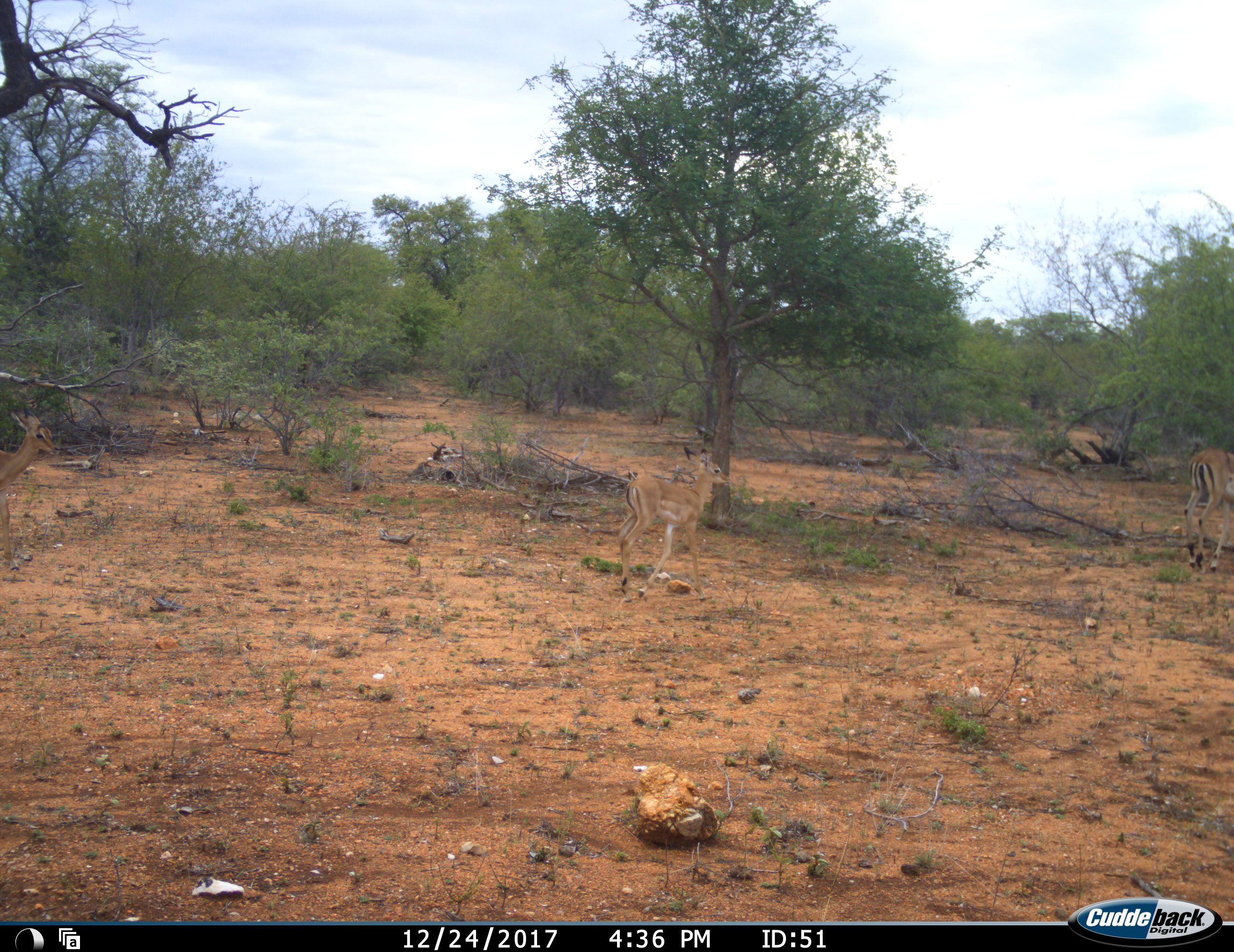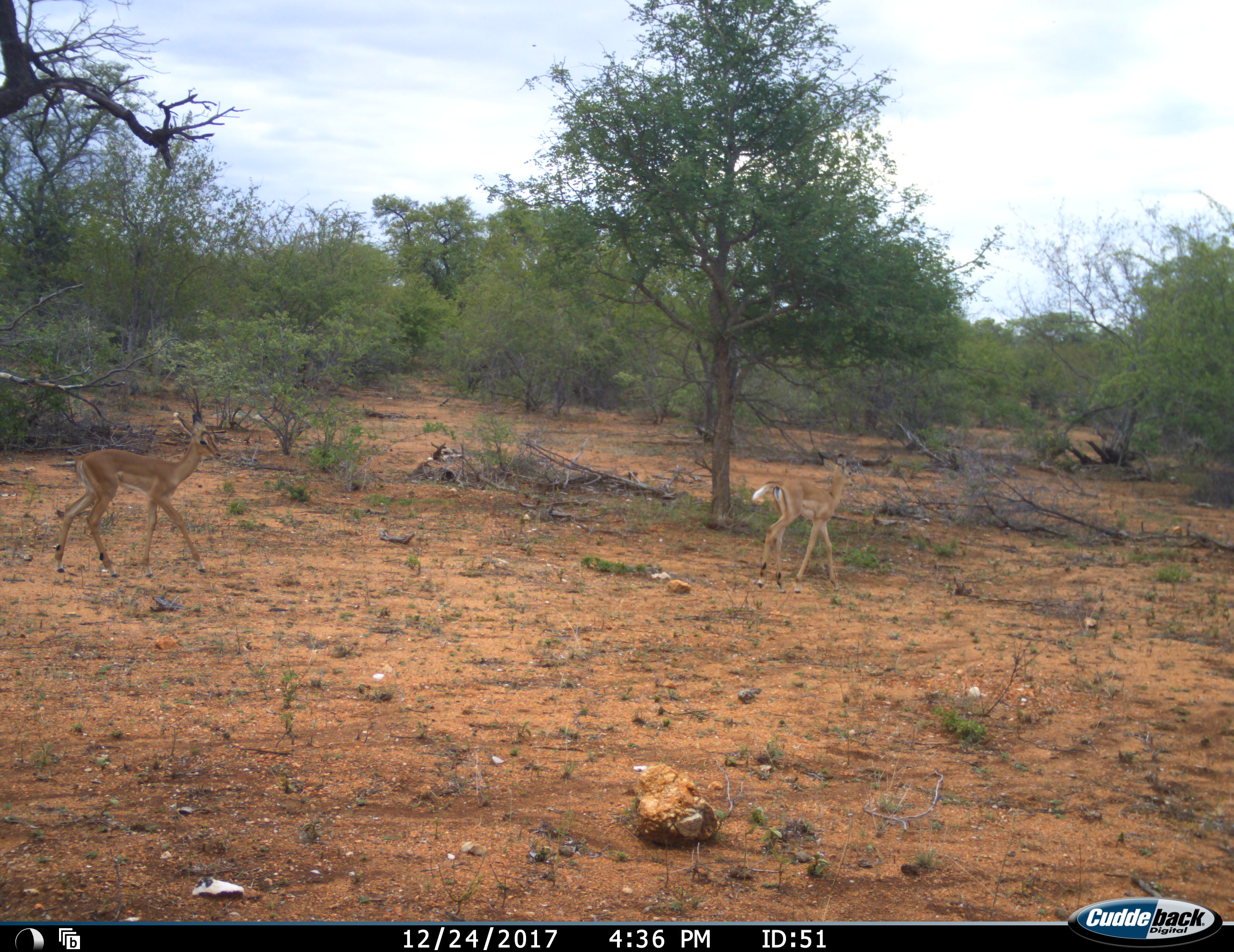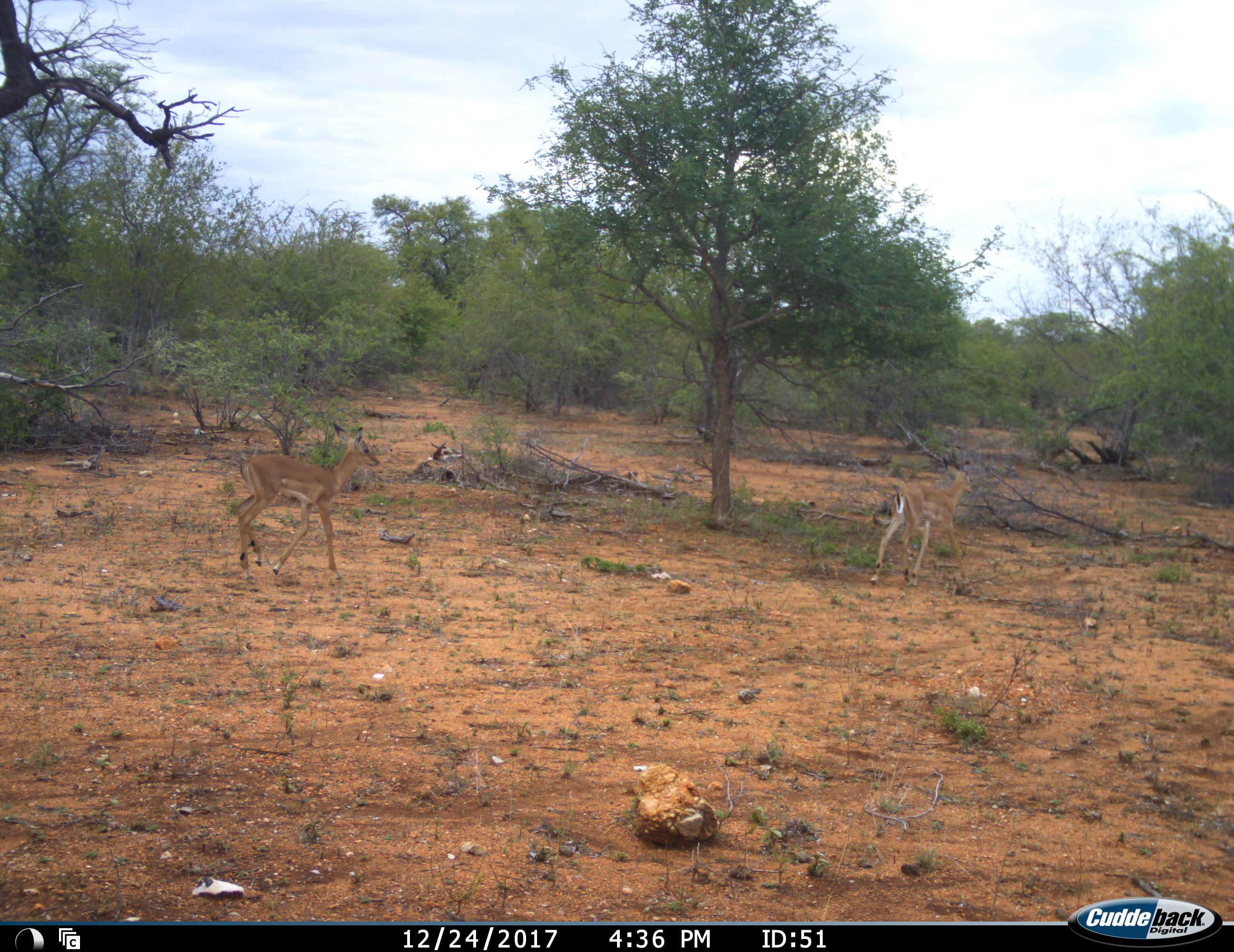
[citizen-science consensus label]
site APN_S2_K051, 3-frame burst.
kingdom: Animalia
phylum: Chordata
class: Mammalia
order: Artiodactyla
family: Bovidae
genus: Aepyceros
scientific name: Aepyceros melampus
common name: impala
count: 3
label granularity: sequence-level